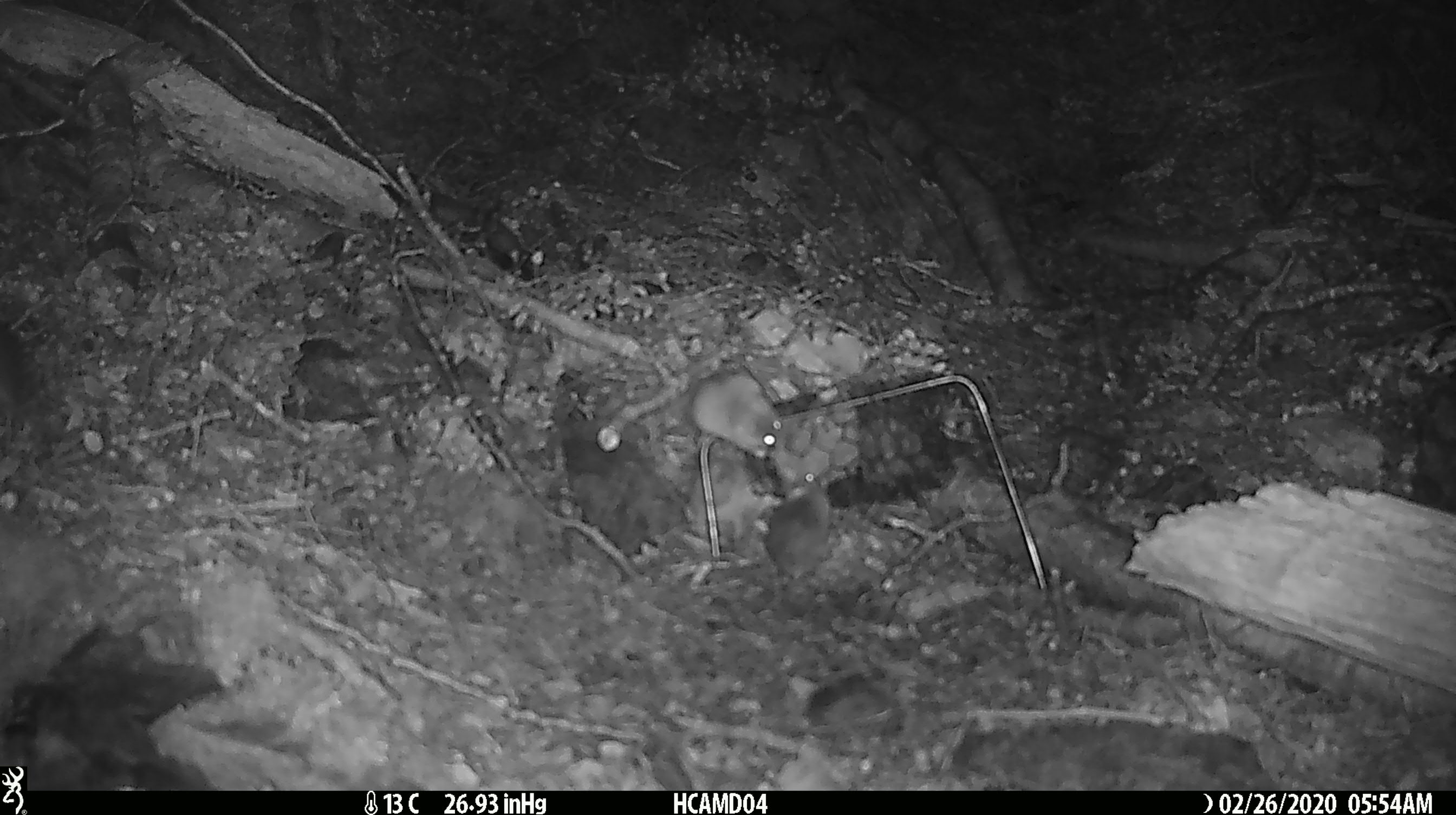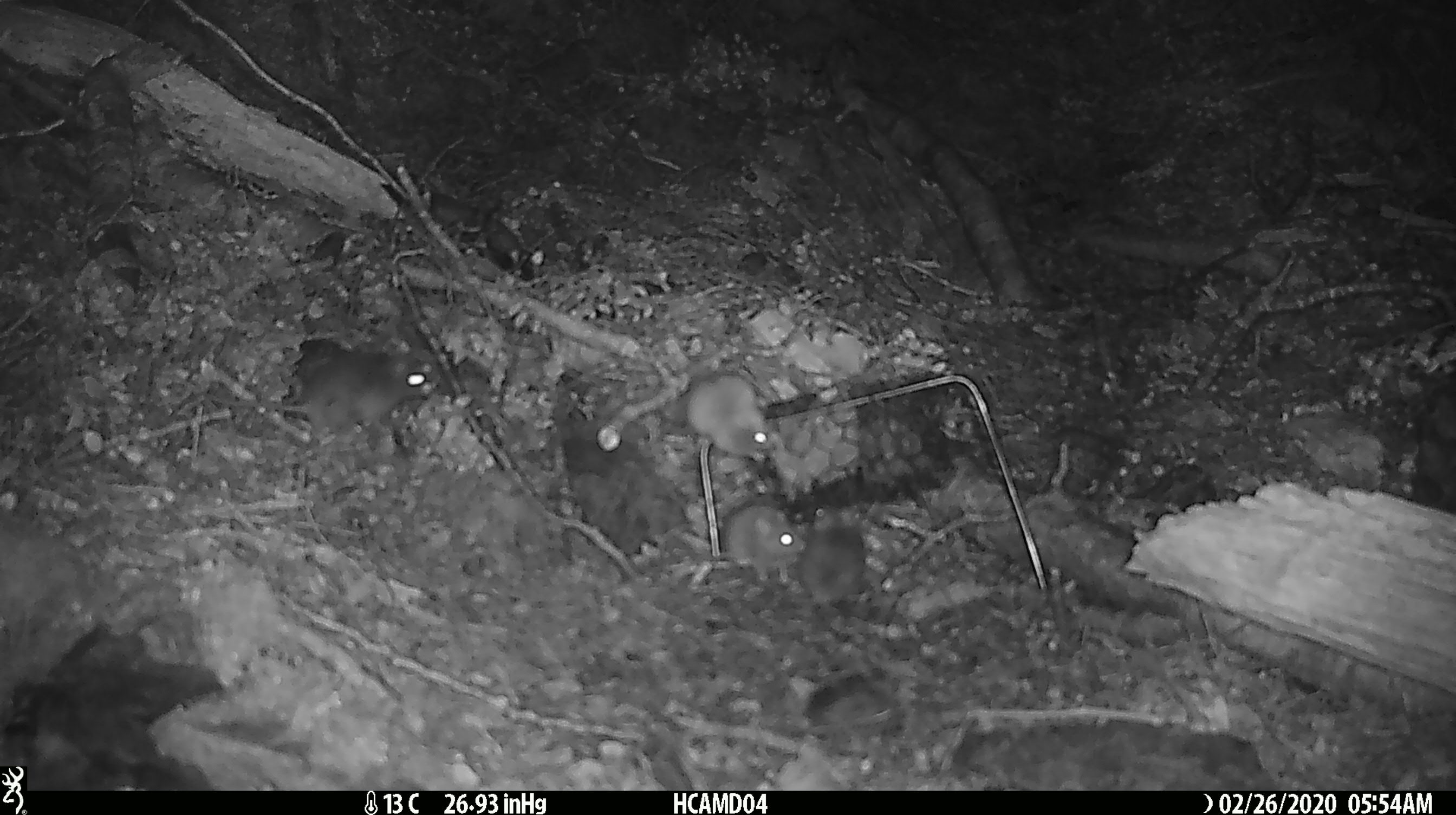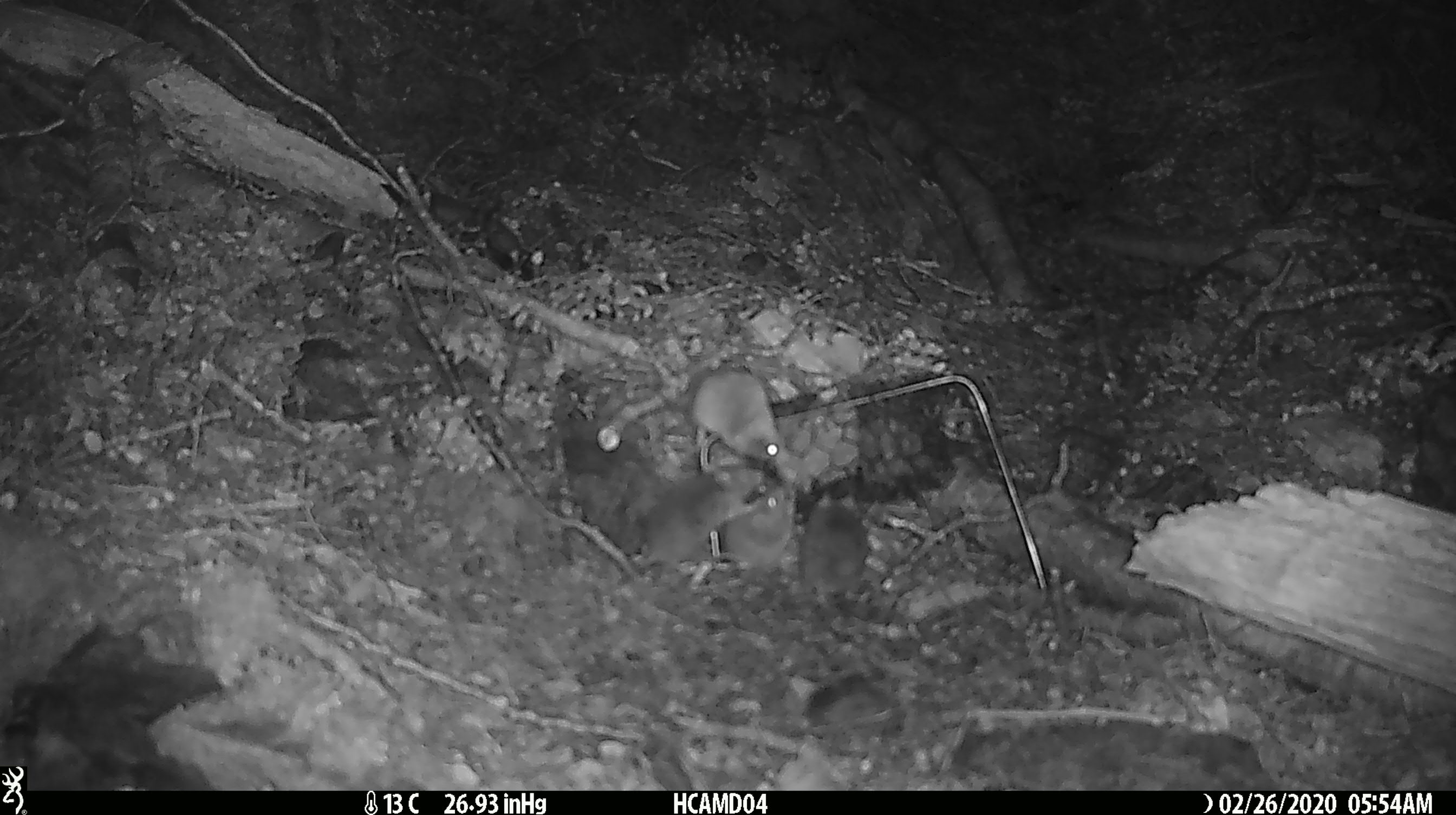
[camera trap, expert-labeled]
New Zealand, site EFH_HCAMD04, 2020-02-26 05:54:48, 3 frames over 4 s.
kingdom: Animalia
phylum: Chordata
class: Mammalia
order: Rodentia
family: Muridae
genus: Mus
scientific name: Mus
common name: mouse